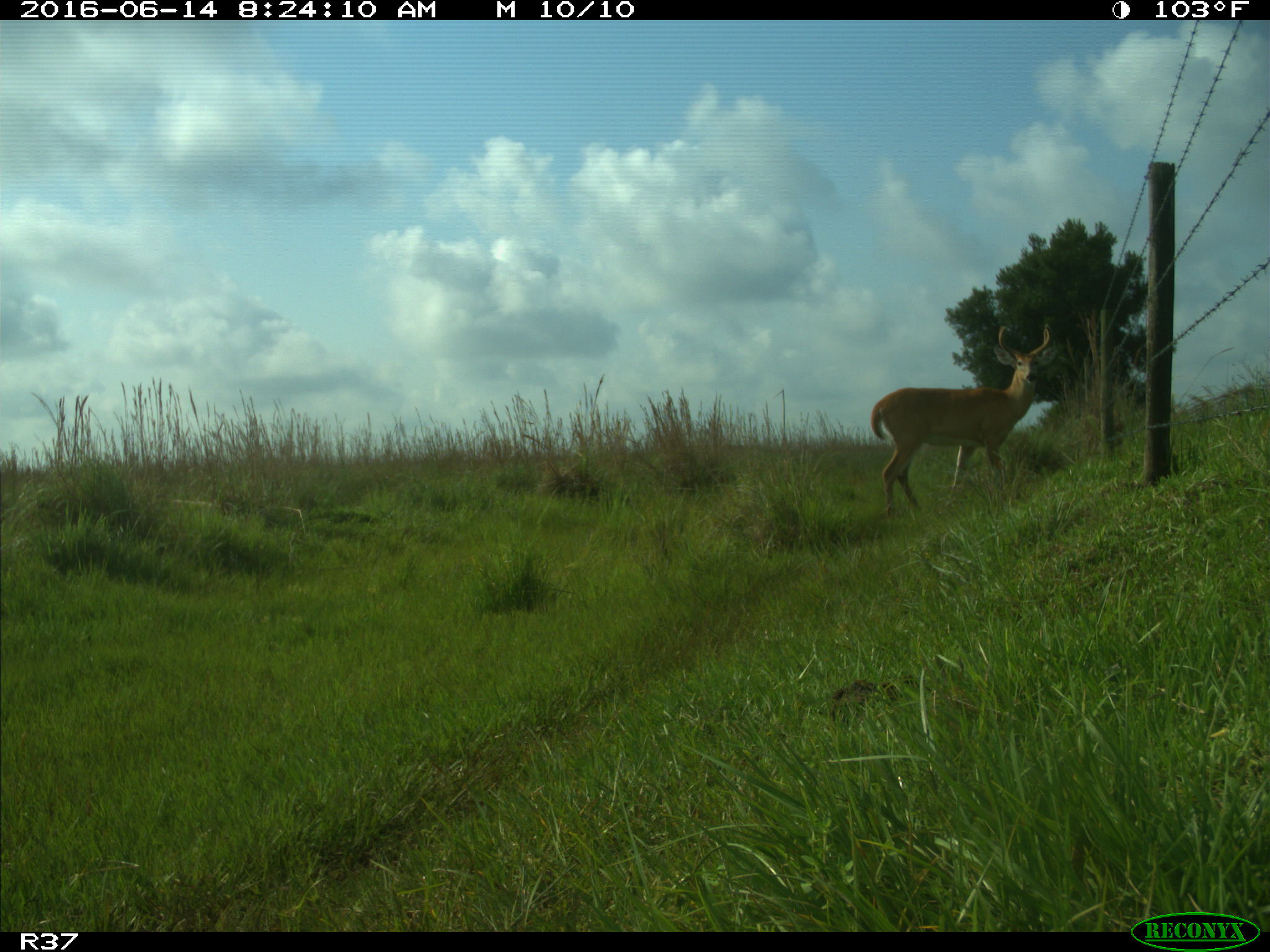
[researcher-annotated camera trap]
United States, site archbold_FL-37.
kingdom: Animalia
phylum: Chordata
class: Mammalia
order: Artiodactyla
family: Cervidae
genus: Odocoileus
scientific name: Odocoileus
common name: deer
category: unidentified deer